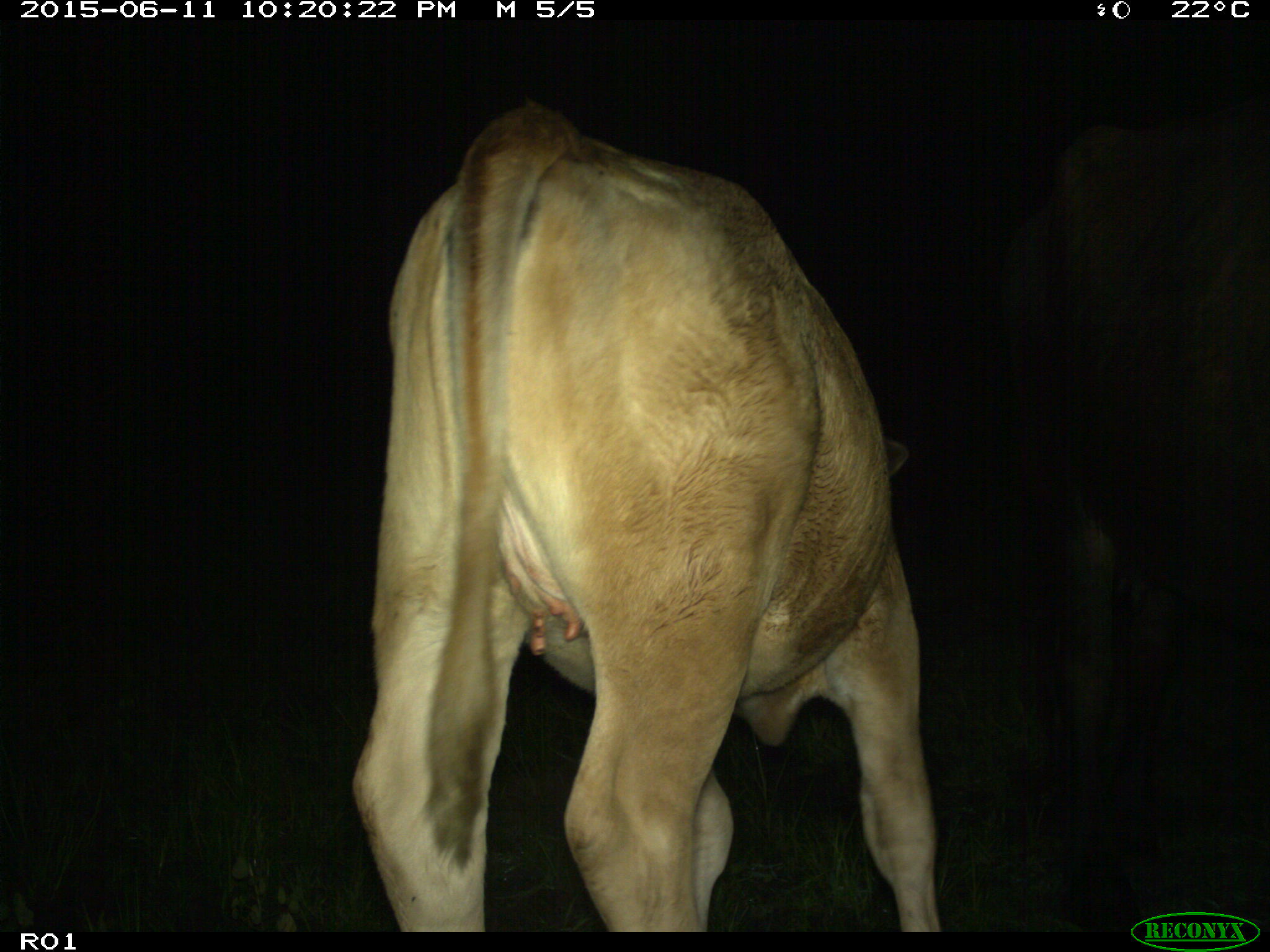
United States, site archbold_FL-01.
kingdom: Animalia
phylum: Chordata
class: Mammalia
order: Artiodactyla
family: Bovidae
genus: Bos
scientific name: Bos taurus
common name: domestic cow